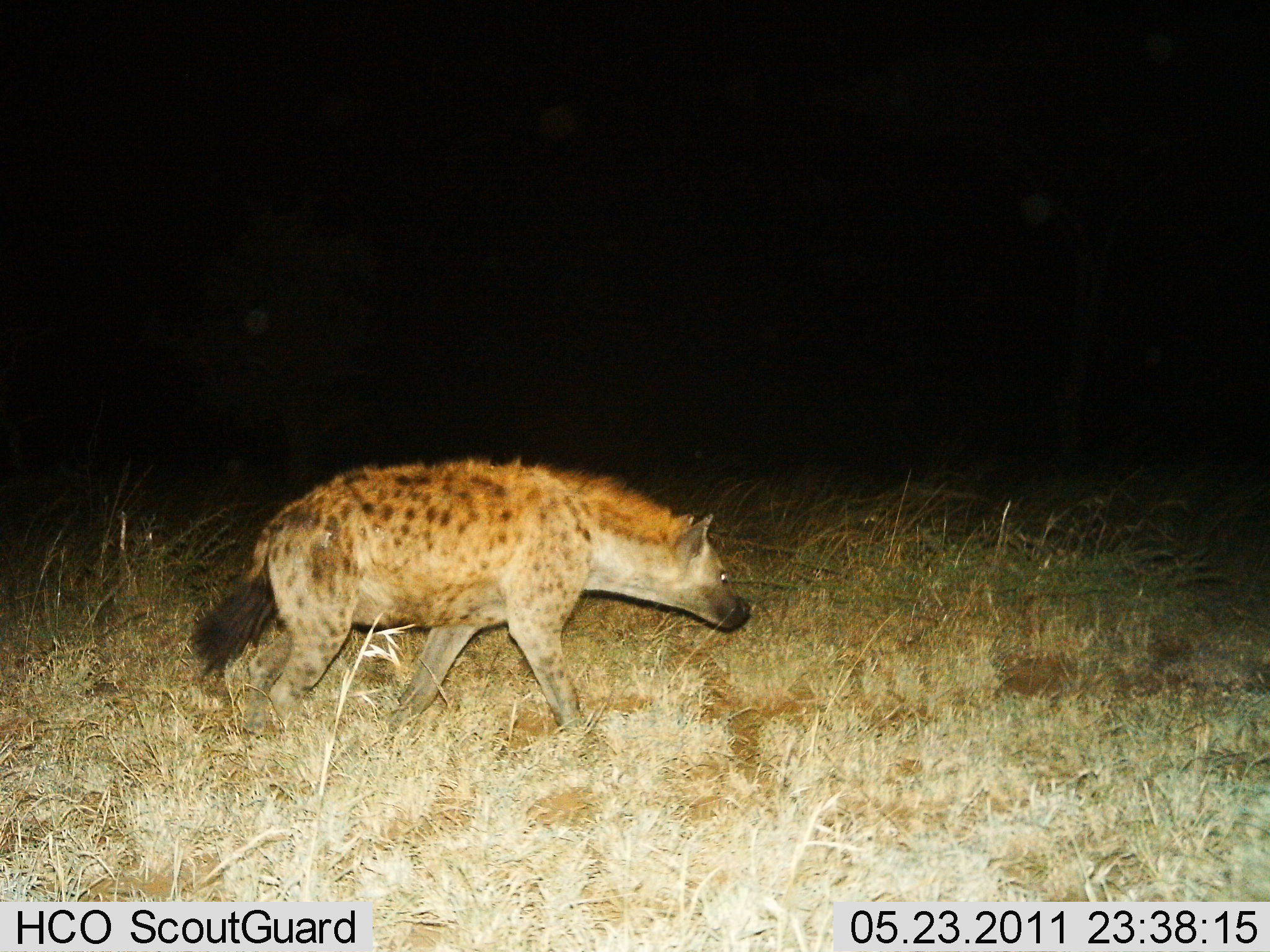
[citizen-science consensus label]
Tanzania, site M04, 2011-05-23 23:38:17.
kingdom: Animalia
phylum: Chordata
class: Mammalia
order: Carnivora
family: Hyaenidae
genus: Crocuta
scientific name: Crocuta crocuta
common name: spotted hyena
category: hyenaspotted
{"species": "hyenaspotted (spotted hyena) (Crocuta crocuta)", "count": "1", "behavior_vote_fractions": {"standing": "7%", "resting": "7%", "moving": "87%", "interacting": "0%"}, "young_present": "0%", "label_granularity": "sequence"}